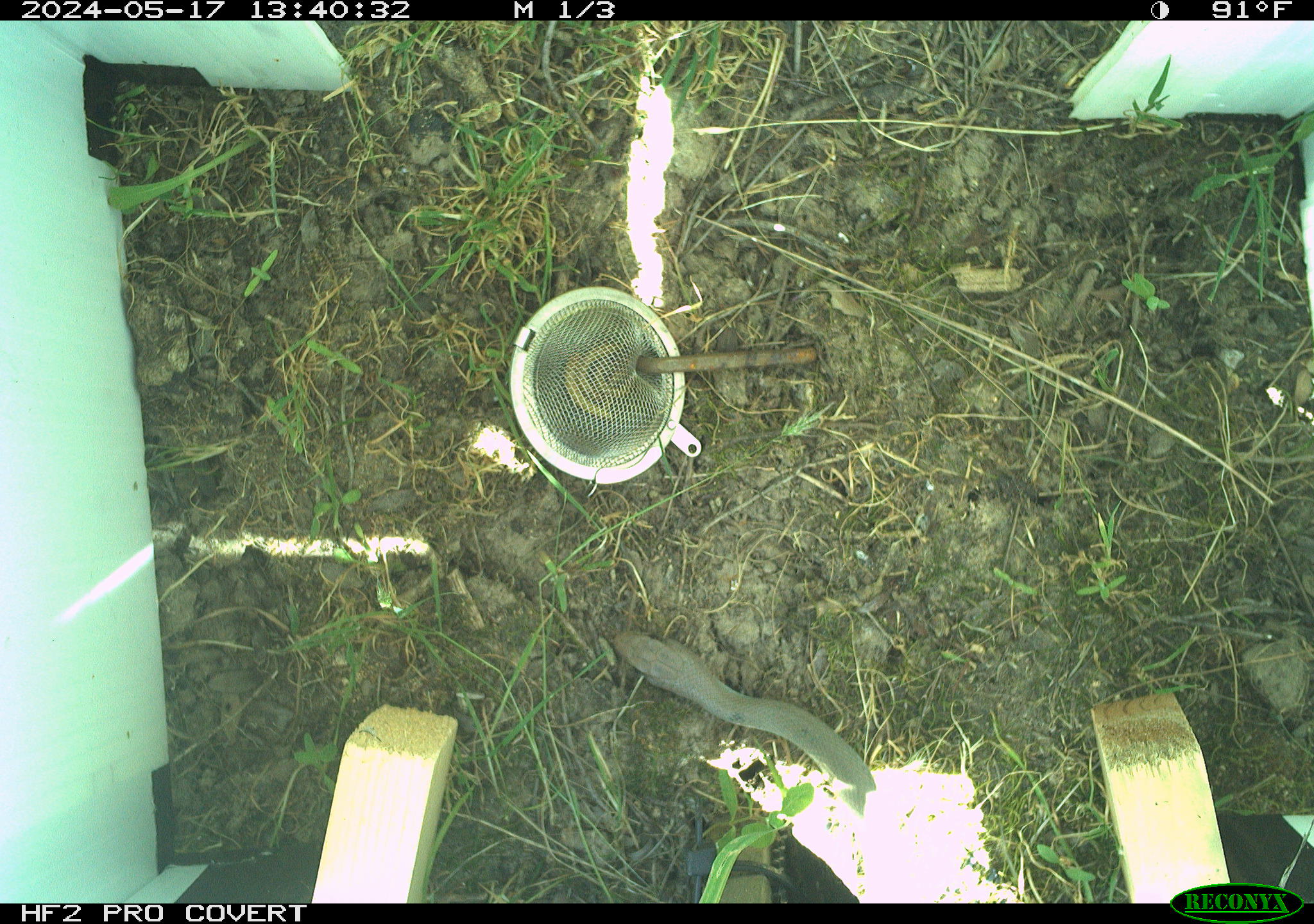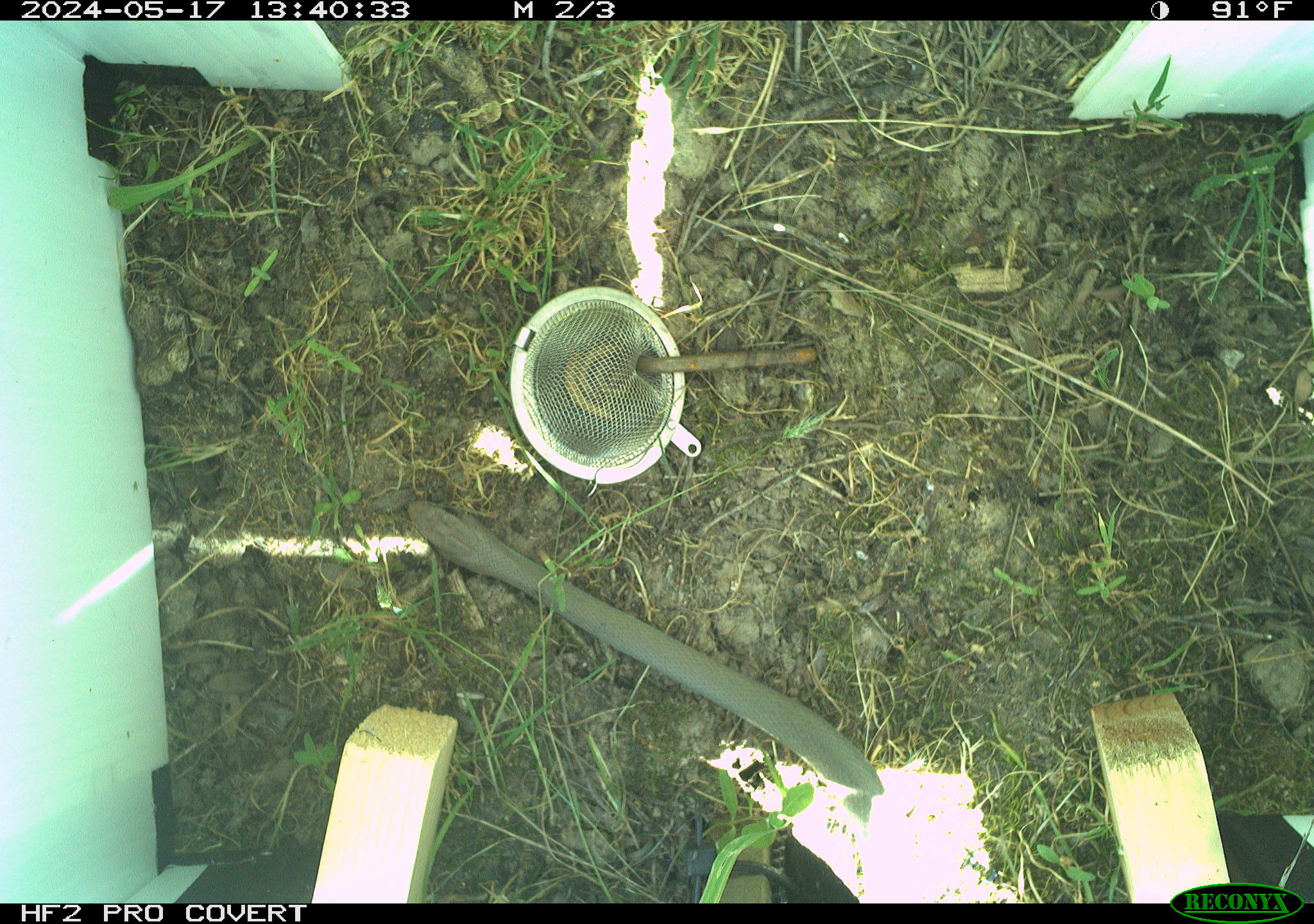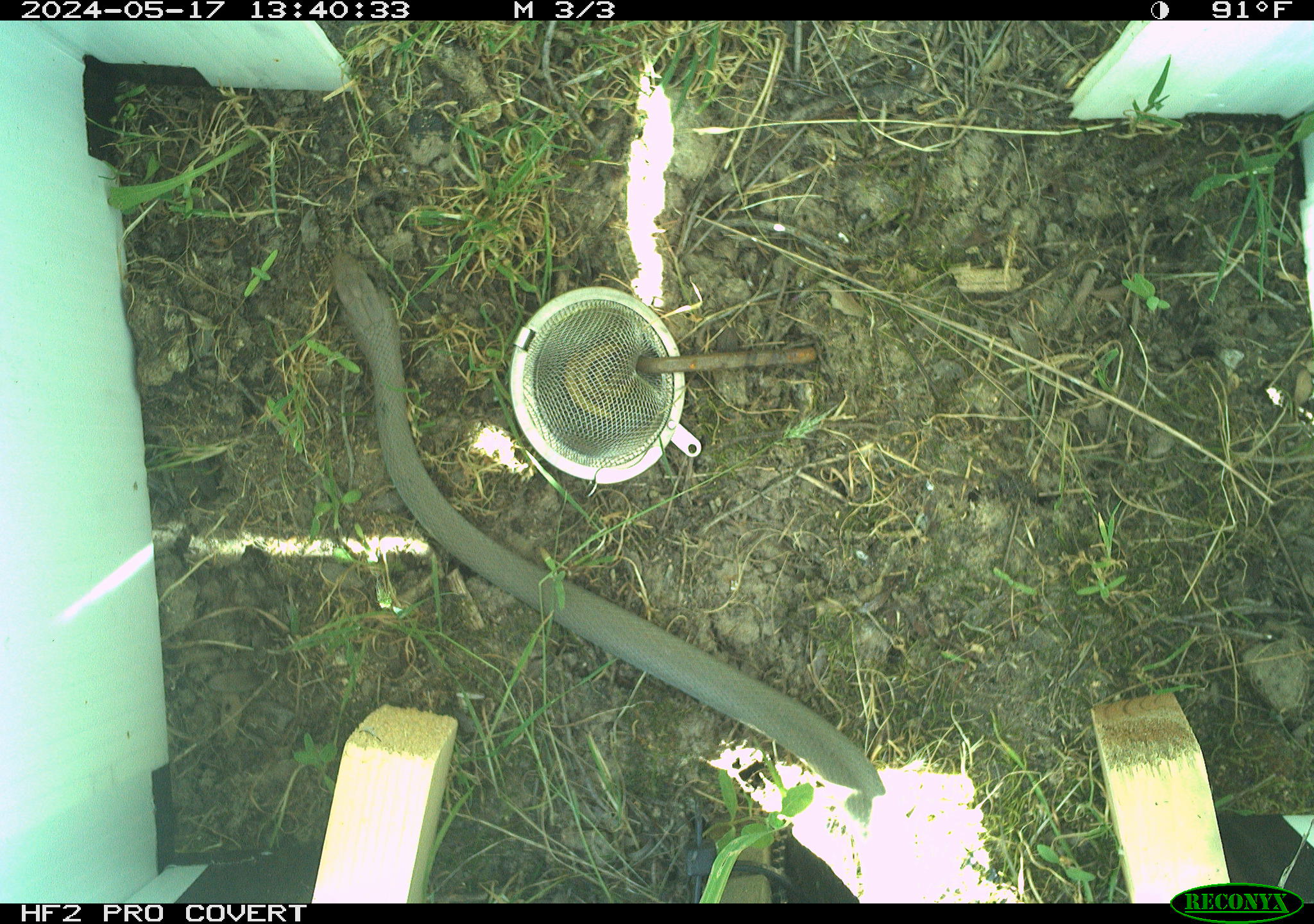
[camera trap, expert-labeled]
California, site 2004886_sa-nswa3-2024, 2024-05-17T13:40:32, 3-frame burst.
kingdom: Animalia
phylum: Chordata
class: Reptilia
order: Squamata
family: Colubridae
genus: Coluber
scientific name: Coluber constrictor mormon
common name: western yellow-bellied racer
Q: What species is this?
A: Western yellow-bellied racer (Coluber constrictor mormon).